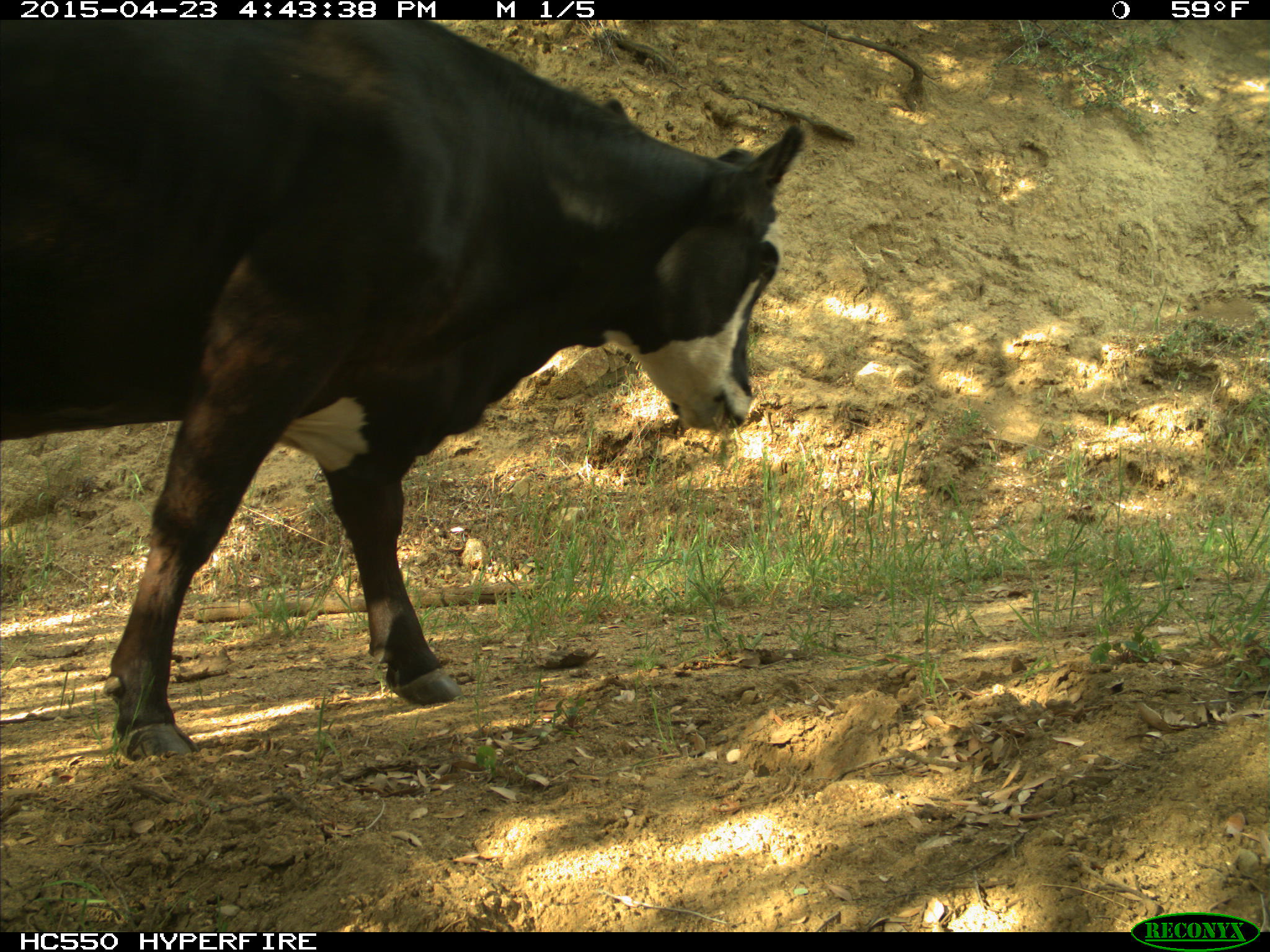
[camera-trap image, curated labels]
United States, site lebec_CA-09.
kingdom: Animalia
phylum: Chordata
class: Mammalia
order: Artiodactyla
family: Bovidae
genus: Bos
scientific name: Bos taurus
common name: domestic cow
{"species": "Bos taurus (domestic cow)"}